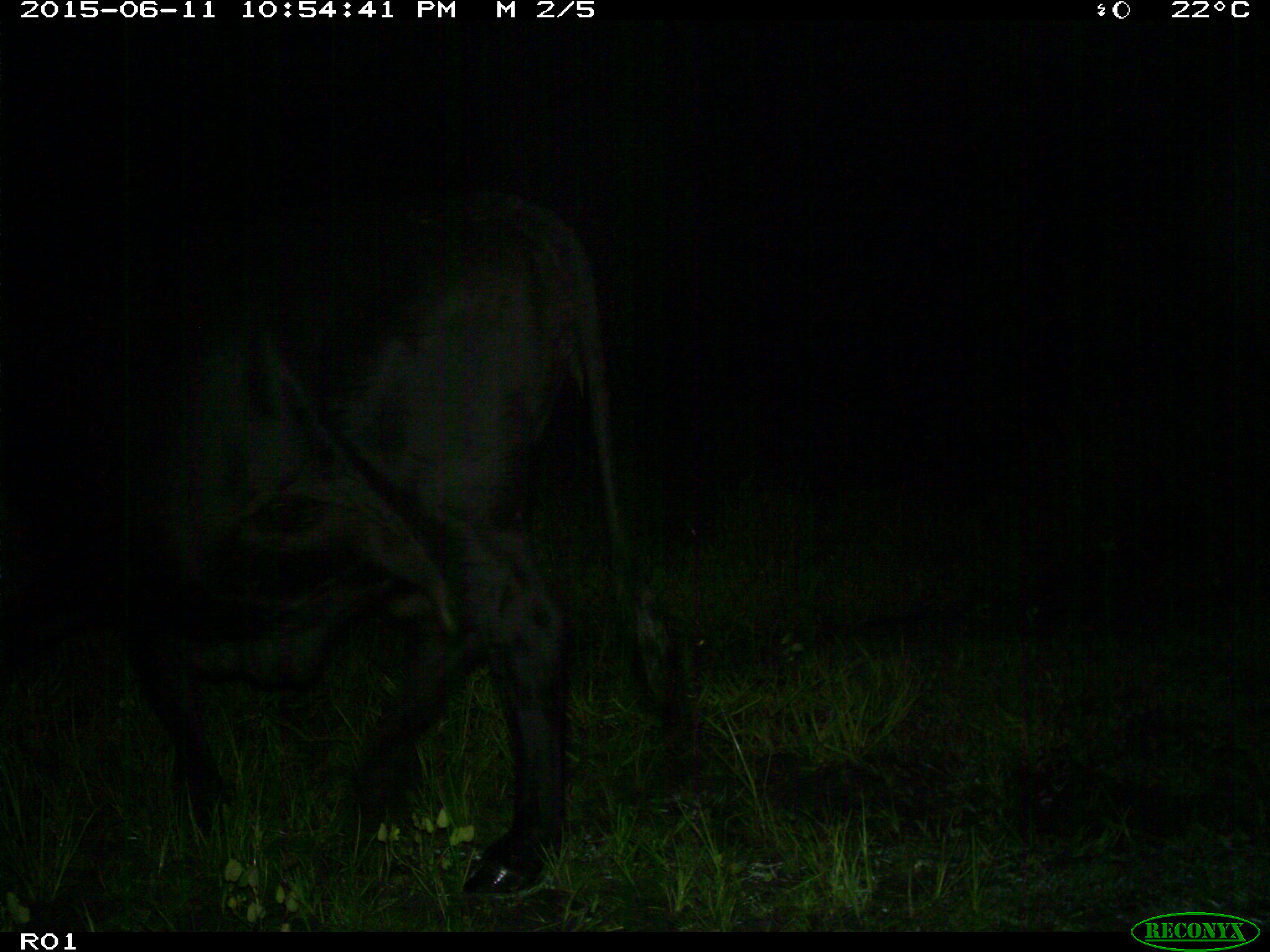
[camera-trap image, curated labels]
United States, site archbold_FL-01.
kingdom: Animalia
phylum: Chordata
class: Mammalia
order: Artiodactyla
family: Bovidae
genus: Bos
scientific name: Bos taurus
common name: domestic cow